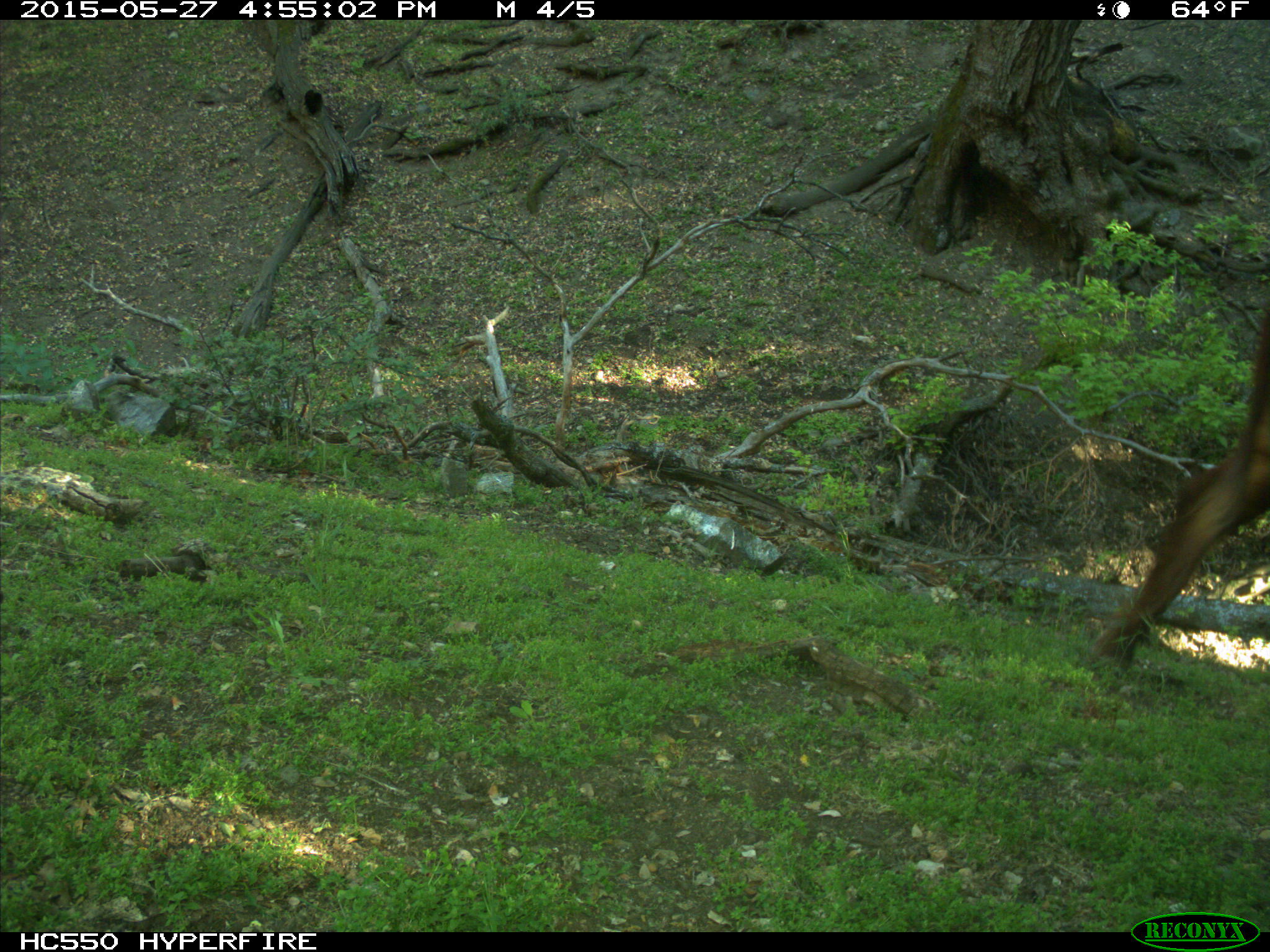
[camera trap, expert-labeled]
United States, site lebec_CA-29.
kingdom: Animalia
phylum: Chordata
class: Mammalia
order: Artiodactyla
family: Bovidae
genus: Bos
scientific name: Bos taurus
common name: domestic cow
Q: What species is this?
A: Bos taurus (domestic cow).